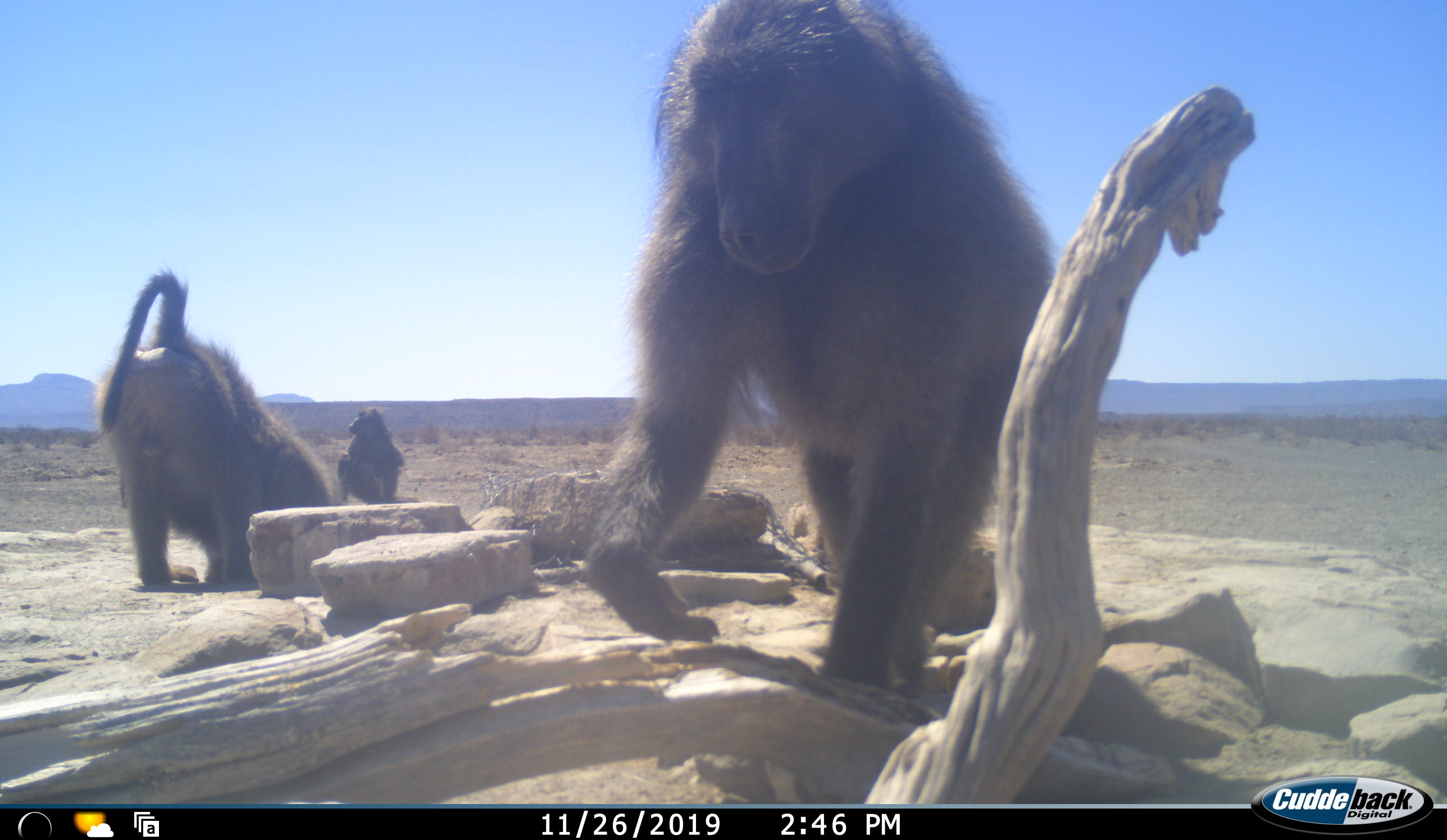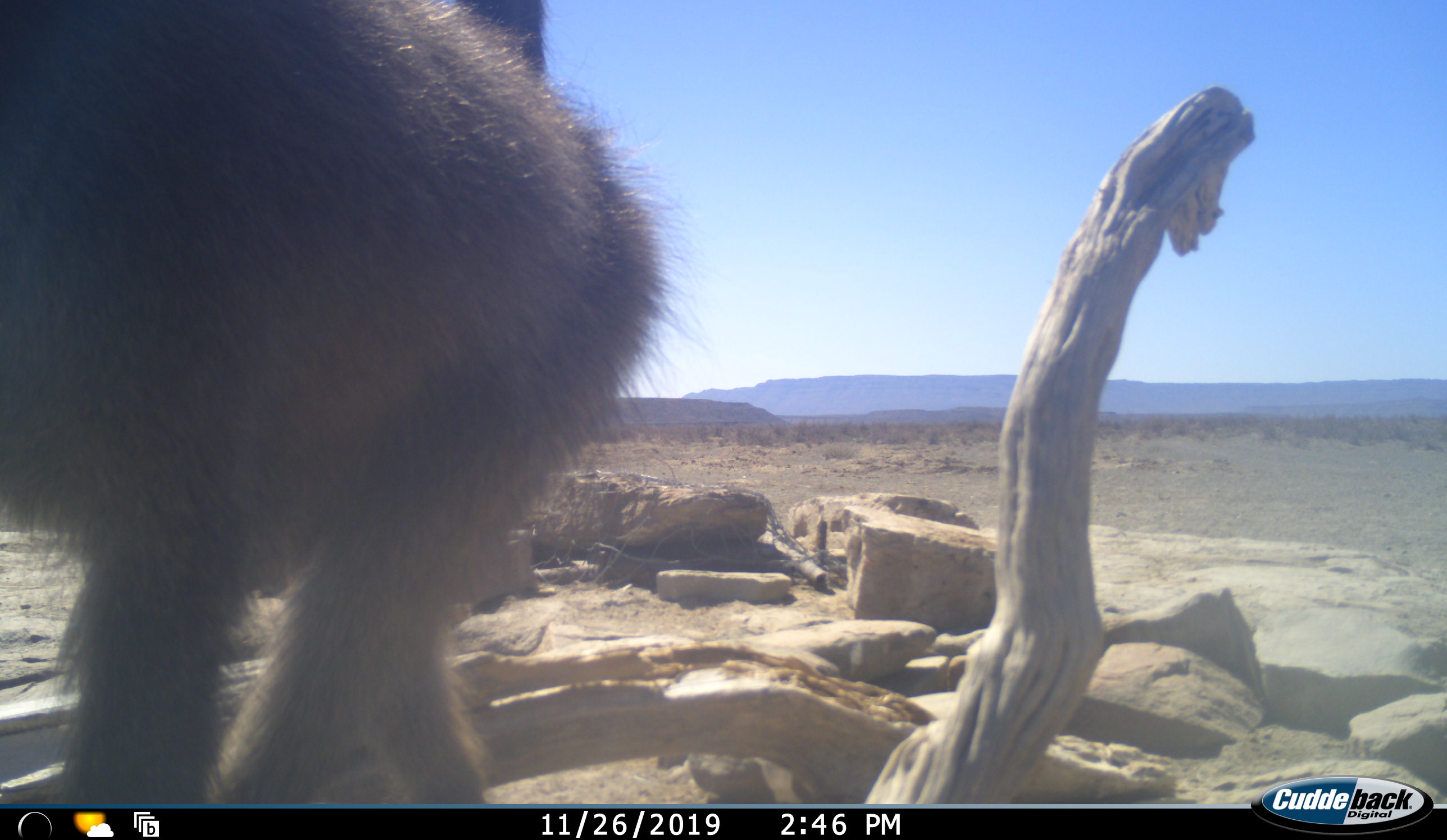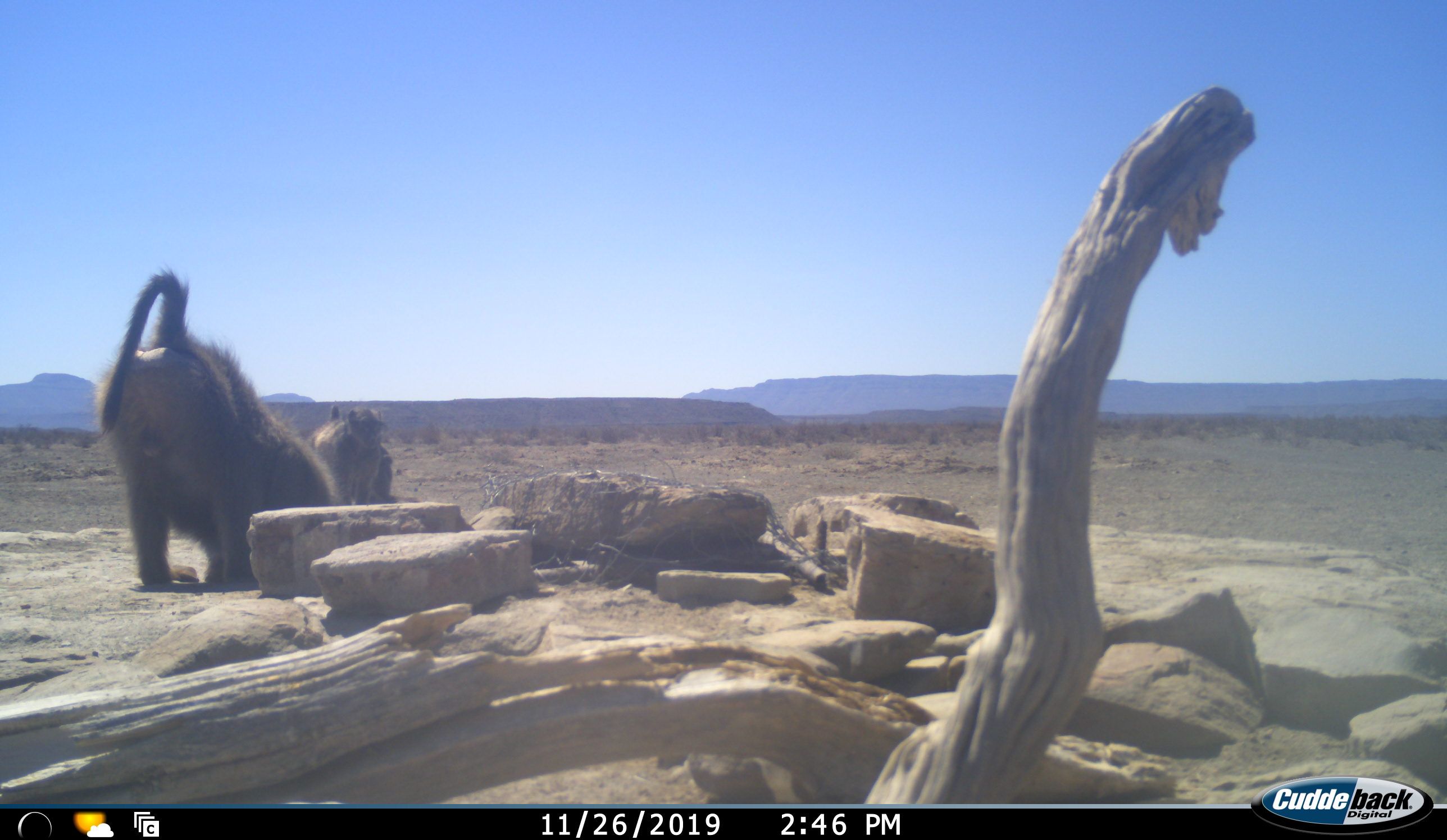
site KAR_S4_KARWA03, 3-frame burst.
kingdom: Animalia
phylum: Chordata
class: Mammalia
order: Primates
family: Cercopithecidae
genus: Papio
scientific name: Papio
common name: baboon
Baboon (Papio), count 3. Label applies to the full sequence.